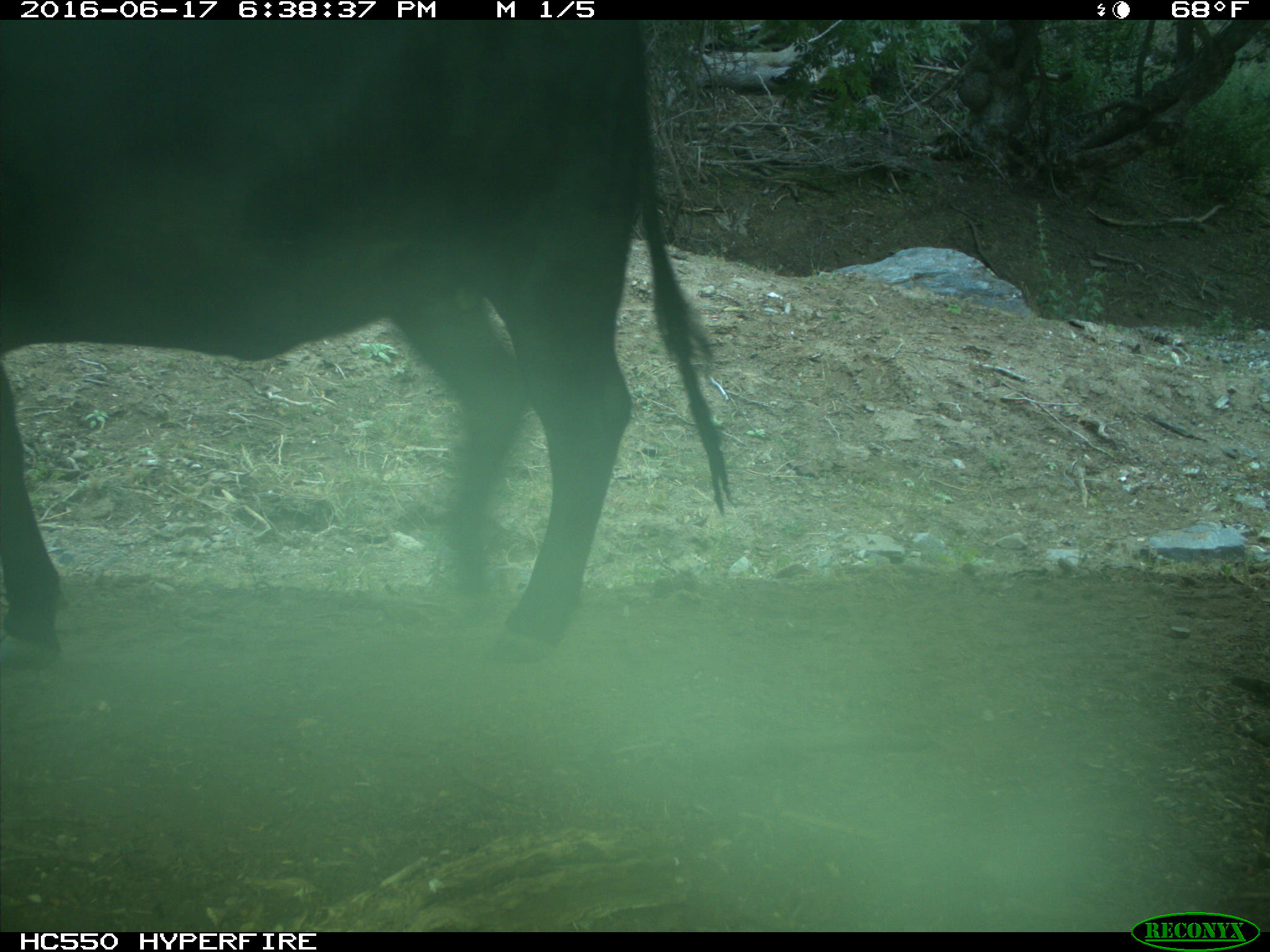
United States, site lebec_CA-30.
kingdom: Animalia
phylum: Chordata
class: Mammalia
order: Artiodactyla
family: Bovidae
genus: Bos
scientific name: Bos taurus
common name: domestic cow